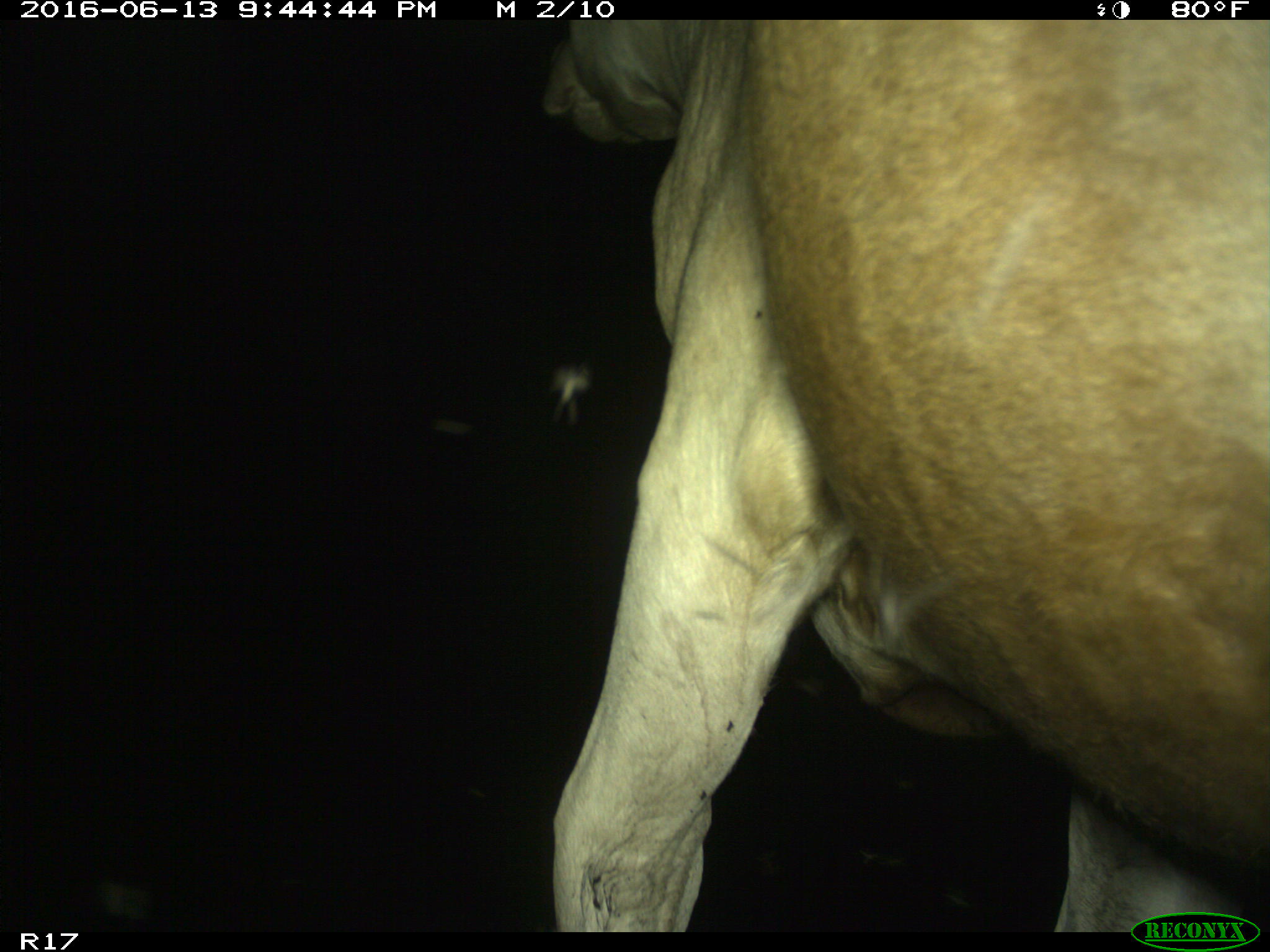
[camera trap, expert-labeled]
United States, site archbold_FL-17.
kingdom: Animalia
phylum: Chordata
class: Mammalia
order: Artiodactyla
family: Bovidae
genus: Bos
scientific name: Bos taurus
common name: domestic cow